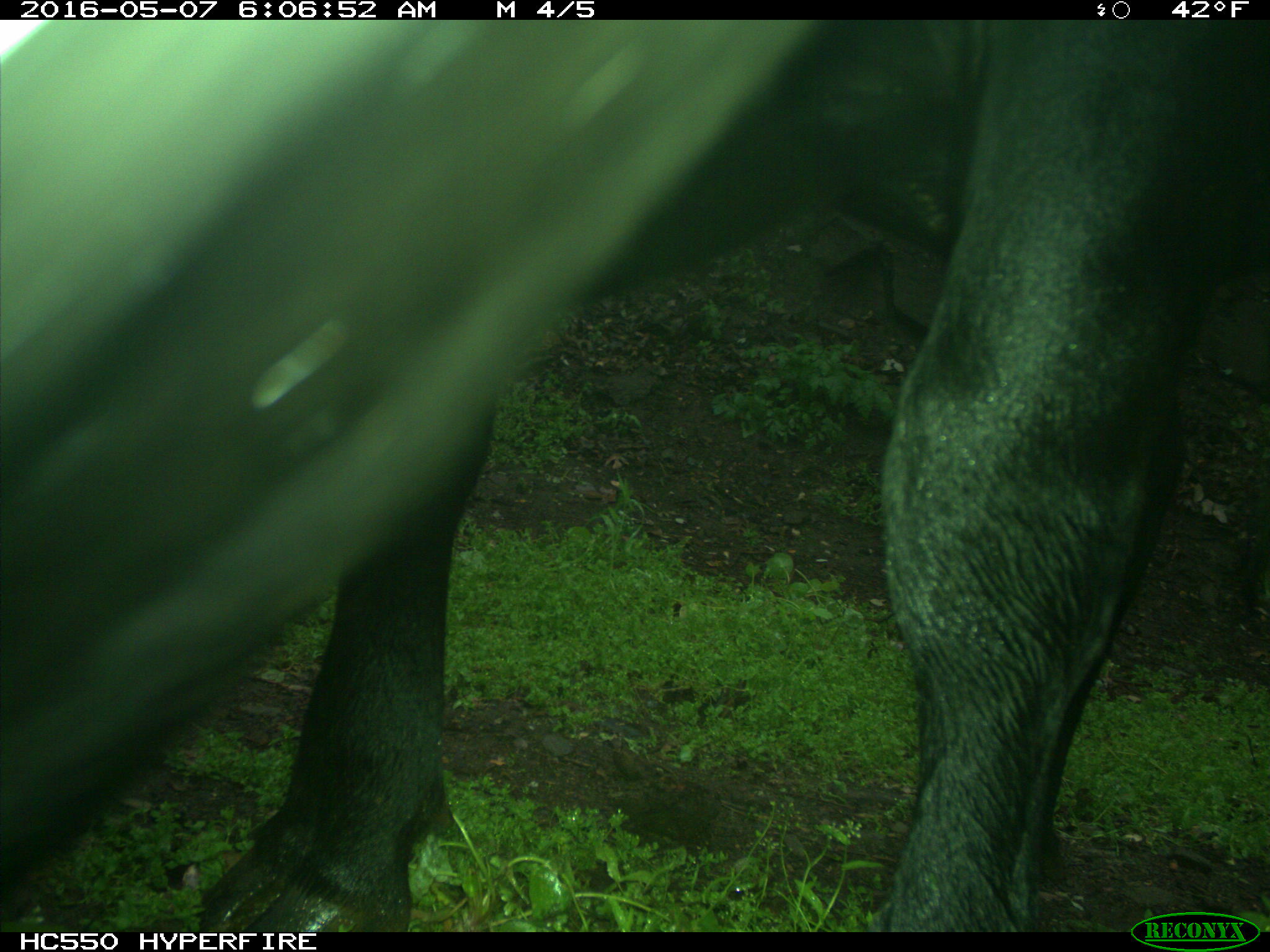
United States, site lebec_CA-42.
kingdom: Animalia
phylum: Chordata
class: Mammalia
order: Artiodactyla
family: Bovidae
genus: Bos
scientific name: Bos taurus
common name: domestic cow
Bos taurus (domestic cow).